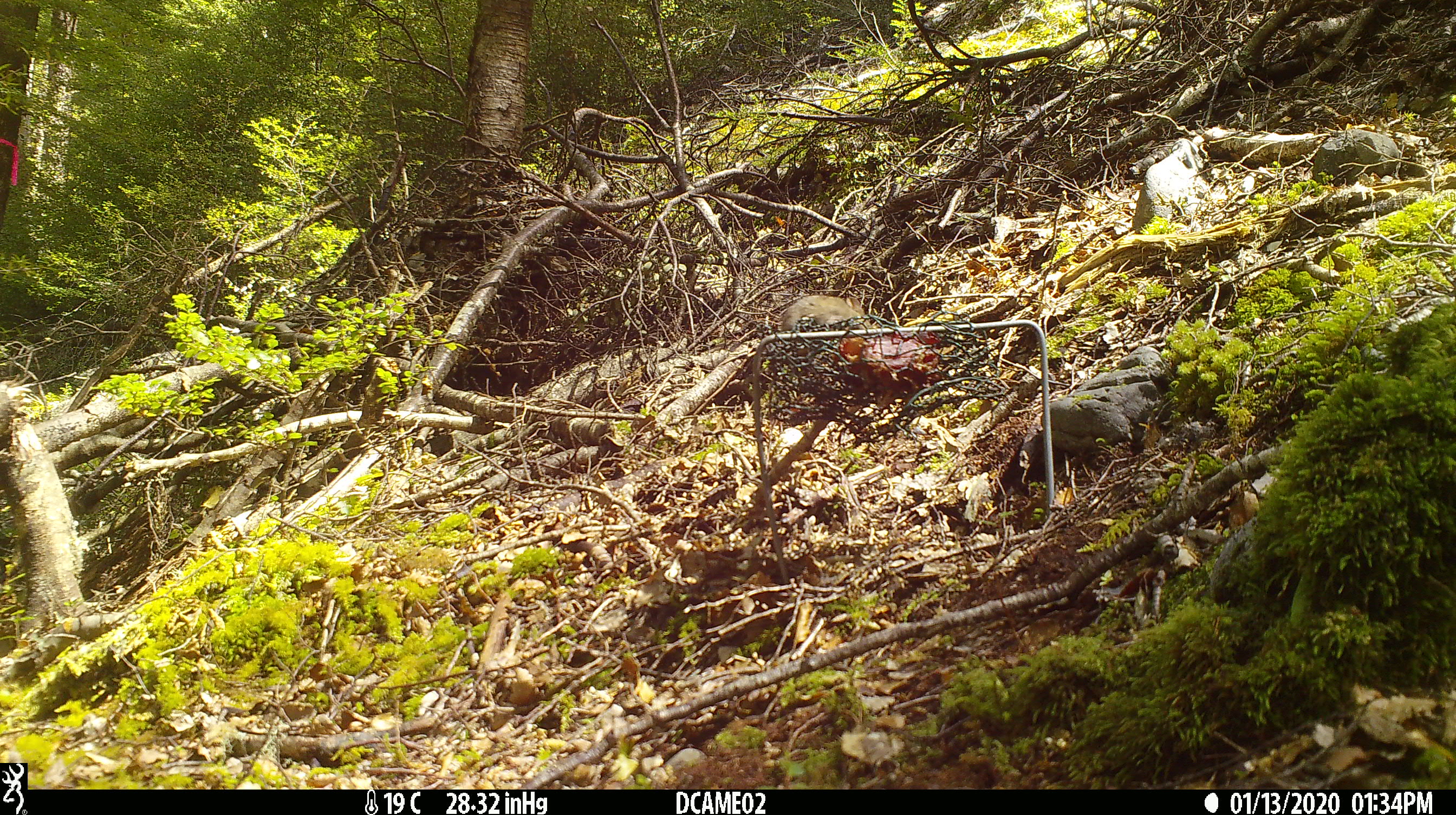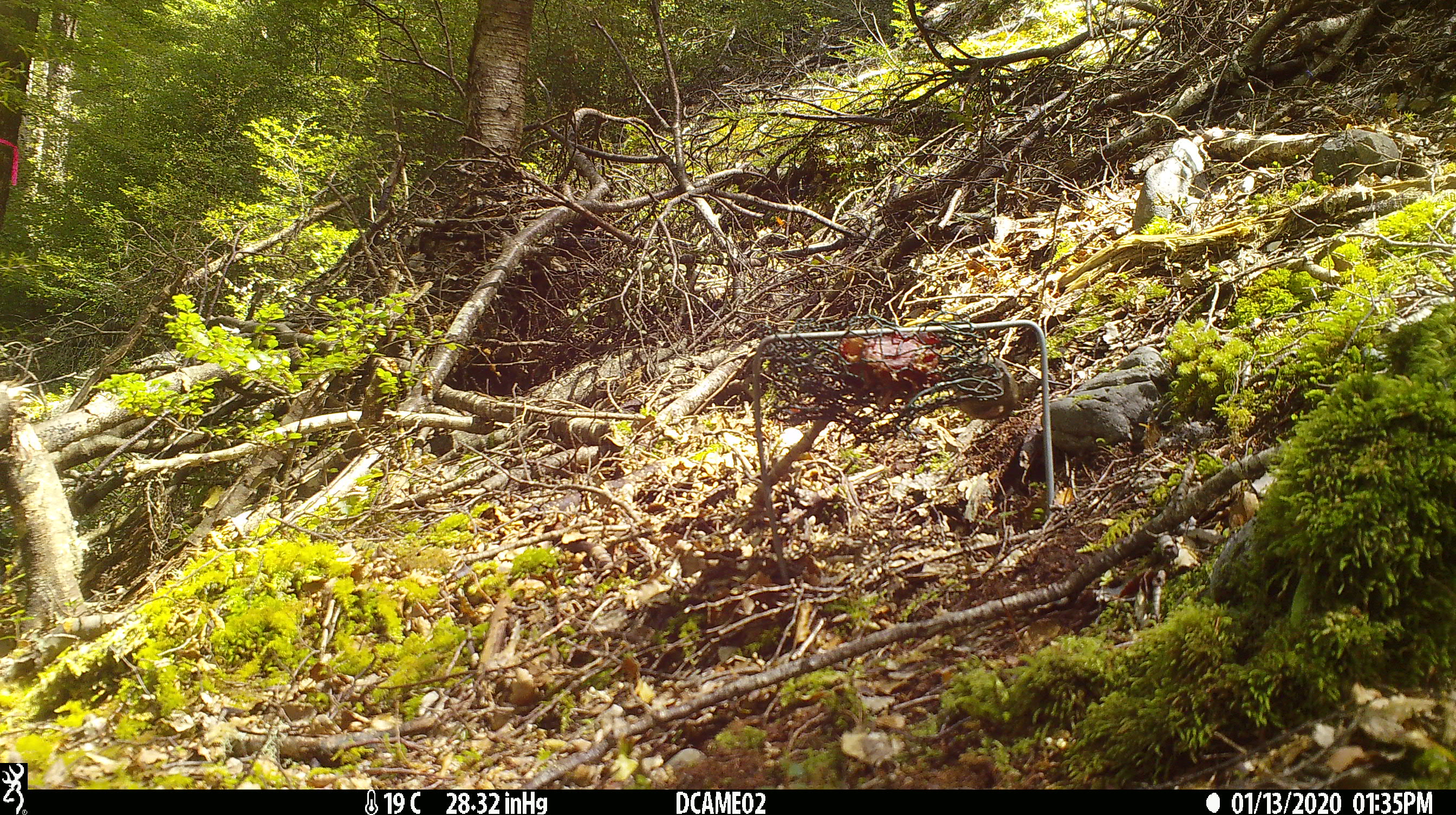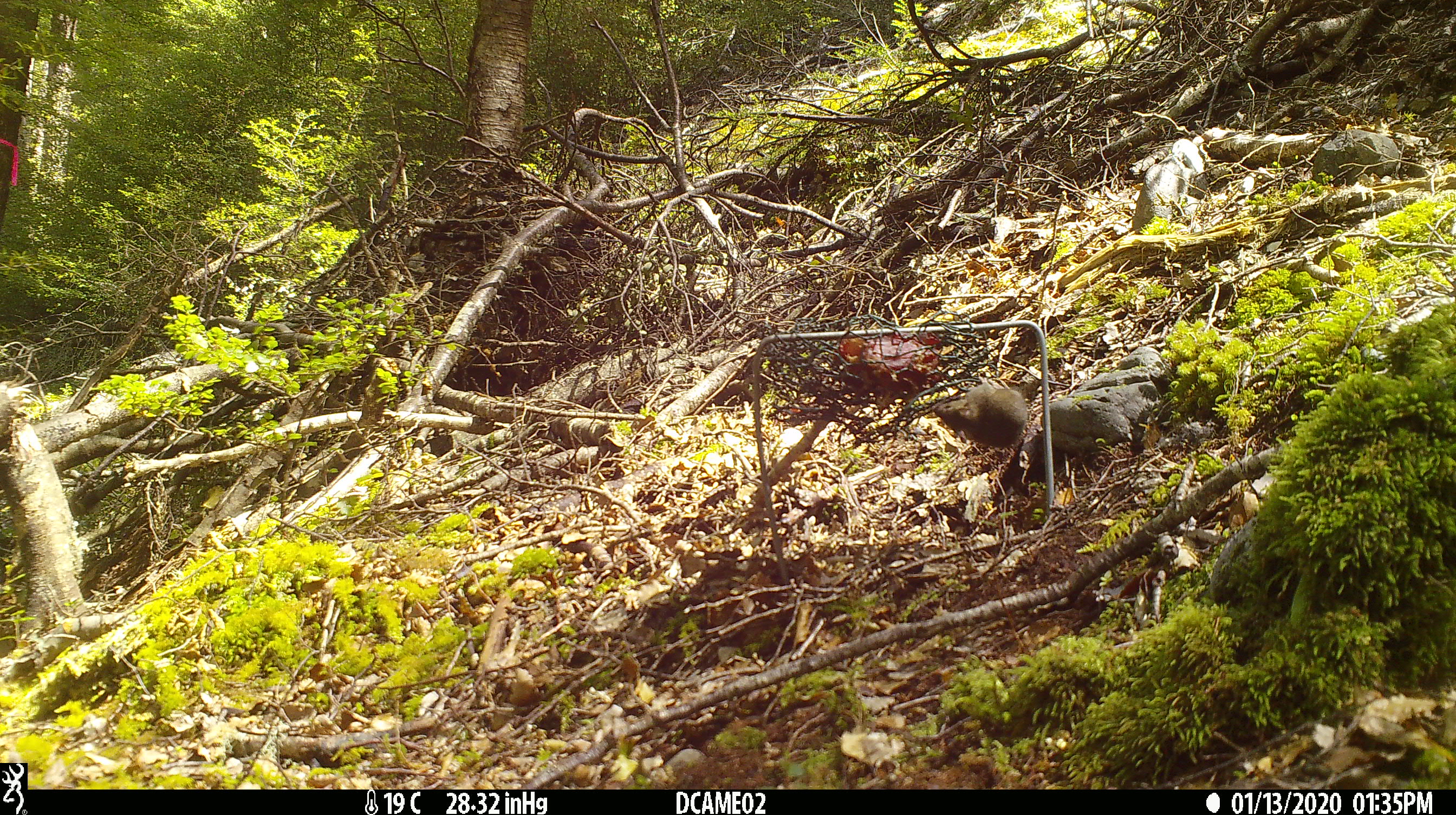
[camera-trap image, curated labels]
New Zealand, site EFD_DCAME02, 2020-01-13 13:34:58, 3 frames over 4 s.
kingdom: Animalia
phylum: Chordata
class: Mammalia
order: Rodentia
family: Muridae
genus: Mus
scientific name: Mus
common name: mouse